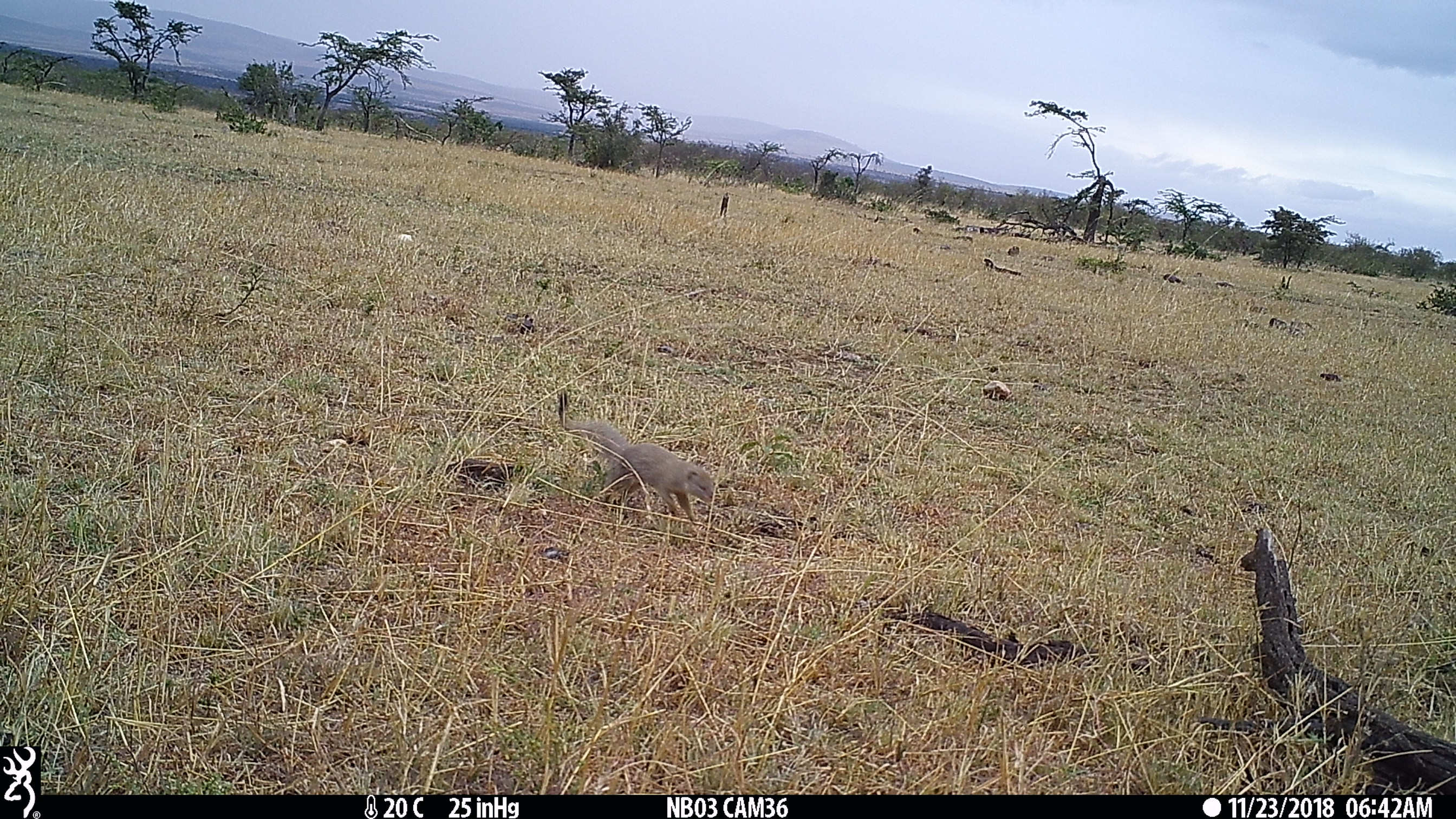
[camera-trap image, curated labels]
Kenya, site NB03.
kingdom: Animalia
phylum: Chordata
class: Mammalia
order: Carnivora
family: Herpestidae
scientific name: Herpestidae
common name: mongoose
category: mongoose other